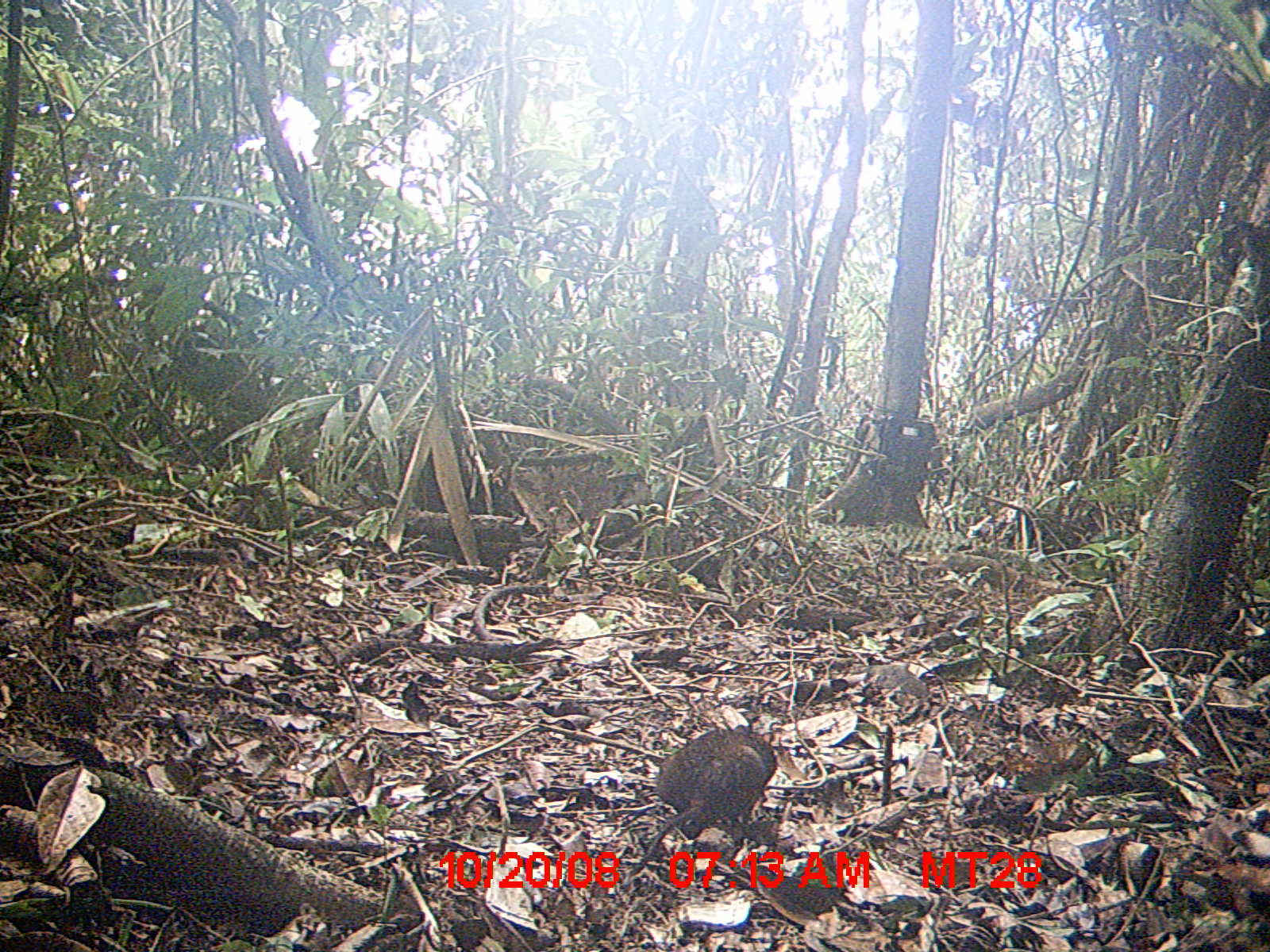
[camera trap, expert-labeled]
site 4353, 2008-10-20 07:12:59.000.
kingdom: Animalia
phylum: Chordata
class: Aves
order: Cuculiformes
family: Cuculidae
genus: Coua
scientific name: Coua serriana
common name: red-breasted coua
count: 3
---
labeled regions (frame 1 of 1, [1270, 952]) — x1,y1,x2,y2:
coua serriana: 632,728,776,882